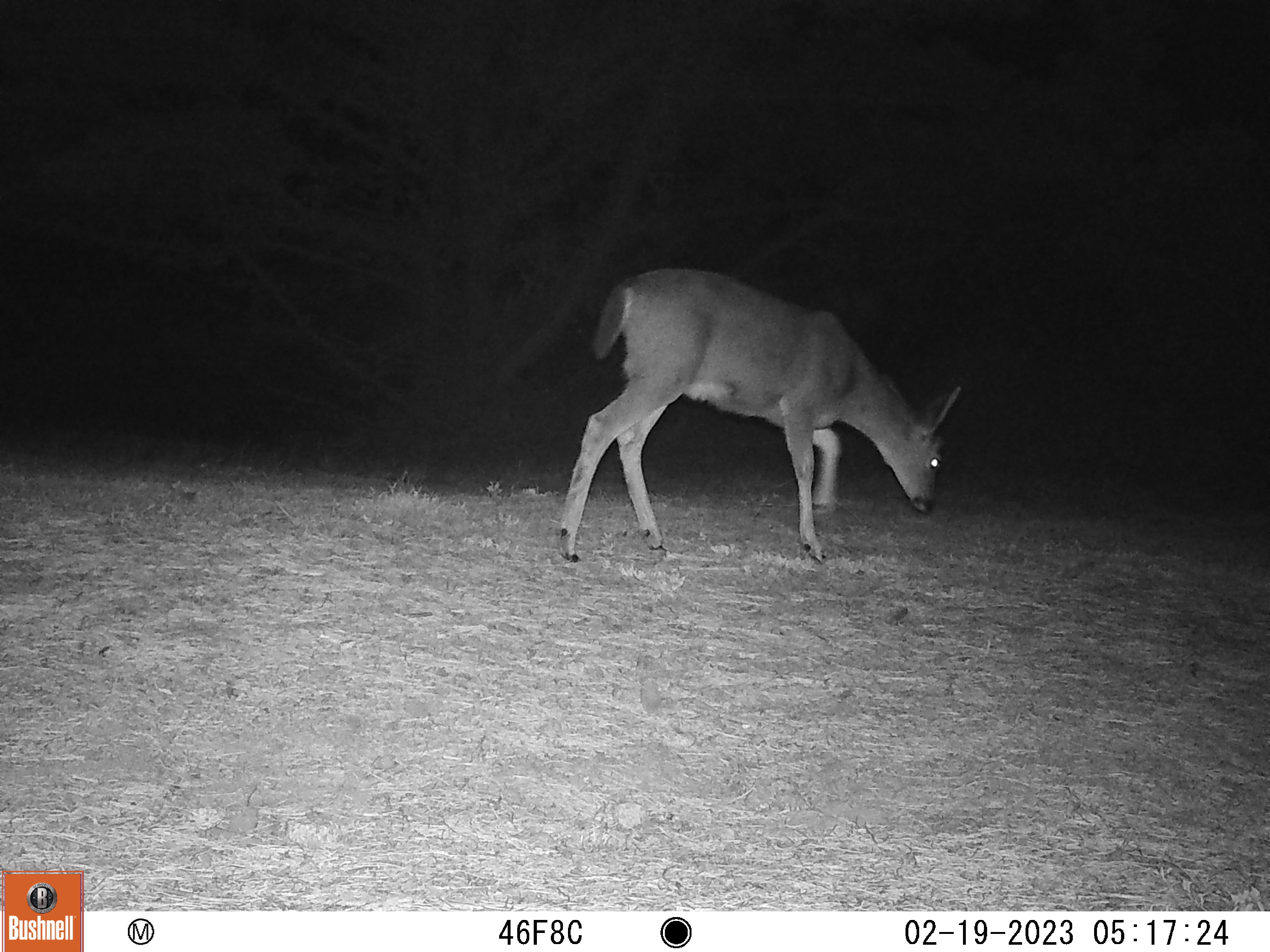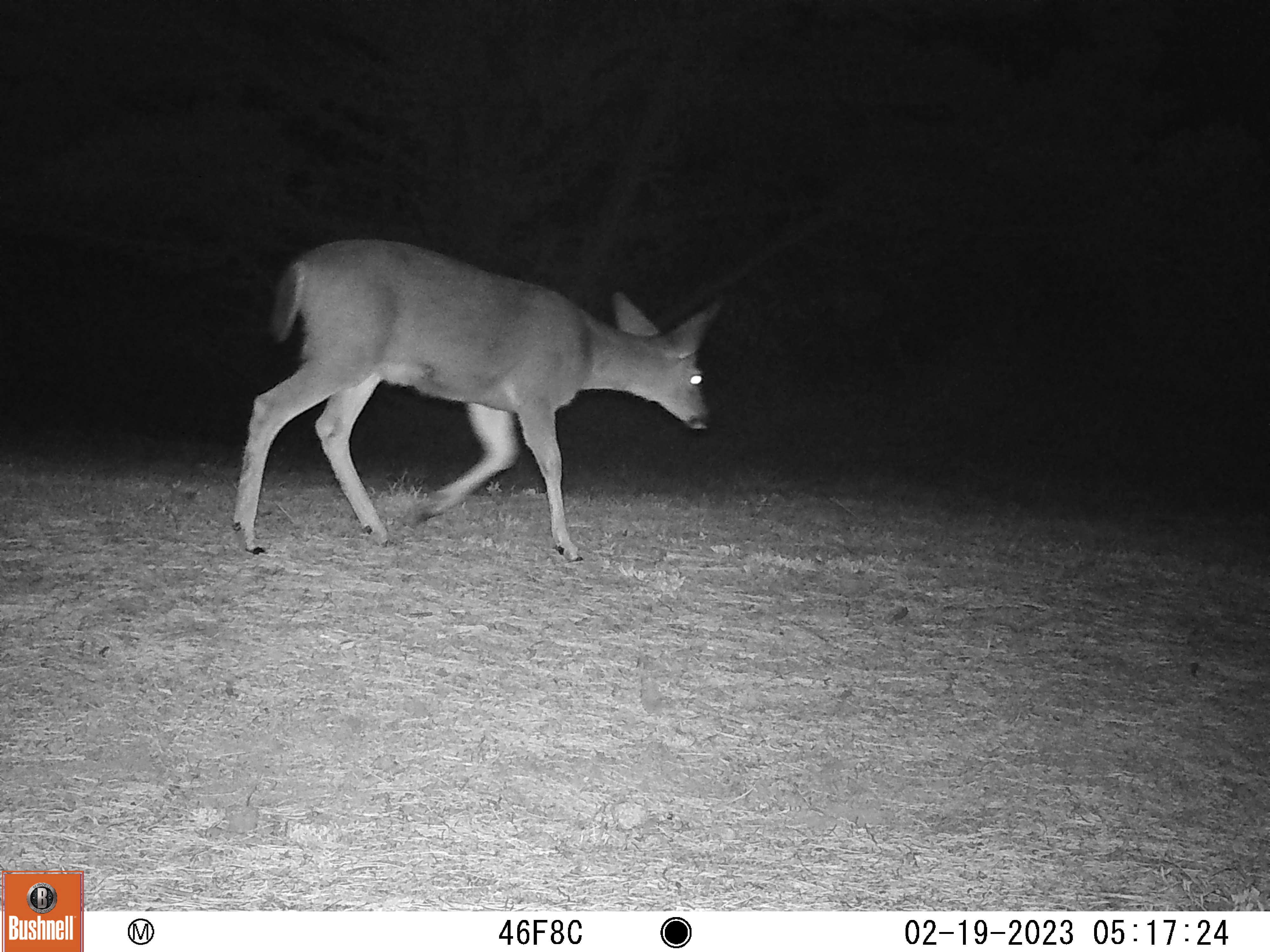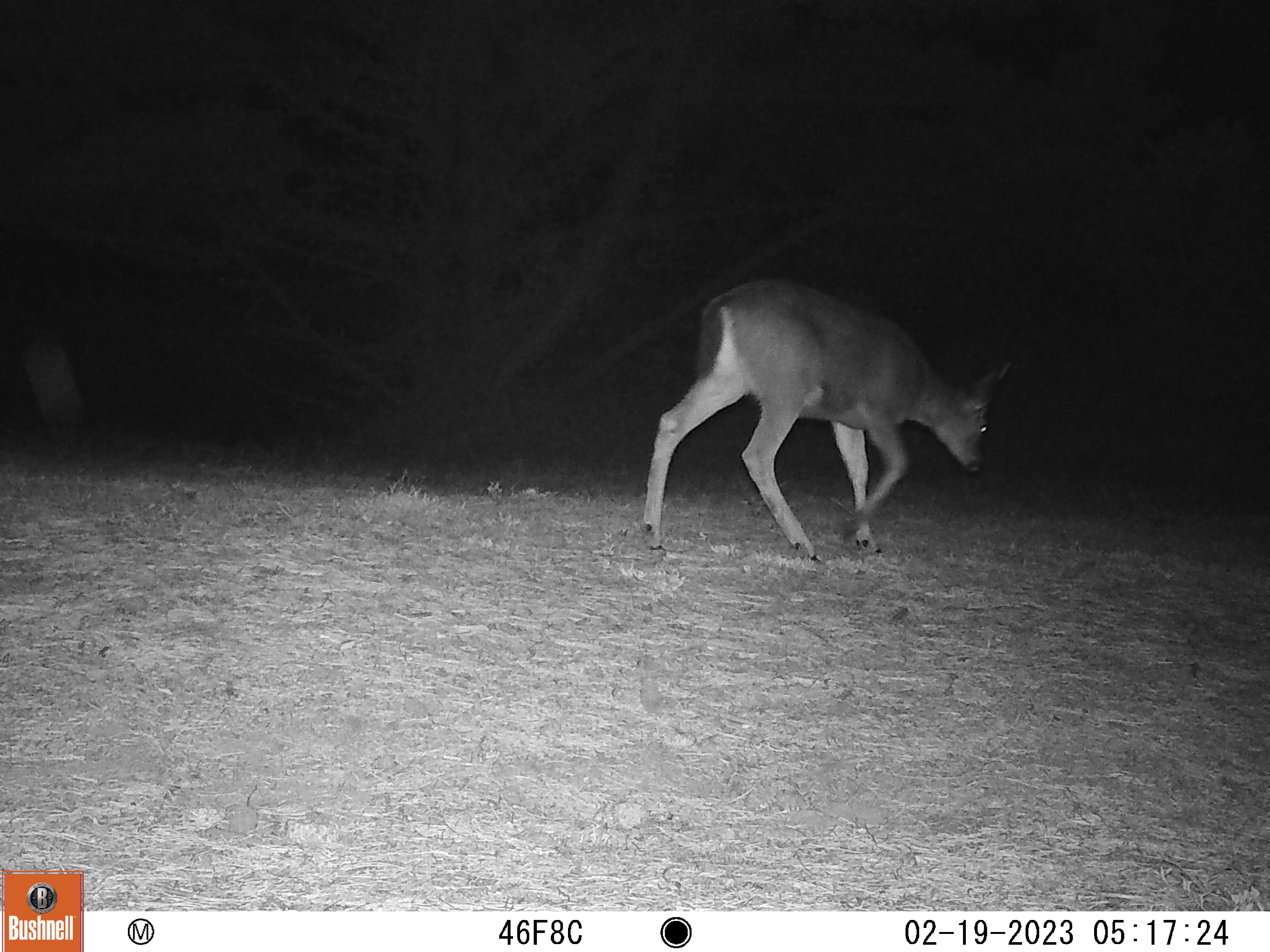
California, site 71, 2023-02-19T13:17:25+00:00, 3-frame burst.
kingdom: Animalia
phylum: Chordata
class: Mammalia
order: Artiodactyla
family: Cervidae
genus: Odocoileus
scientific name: Odocoileus hemionus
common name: mule deer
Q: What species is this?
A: Mule deer (Odocoileus hemionus).